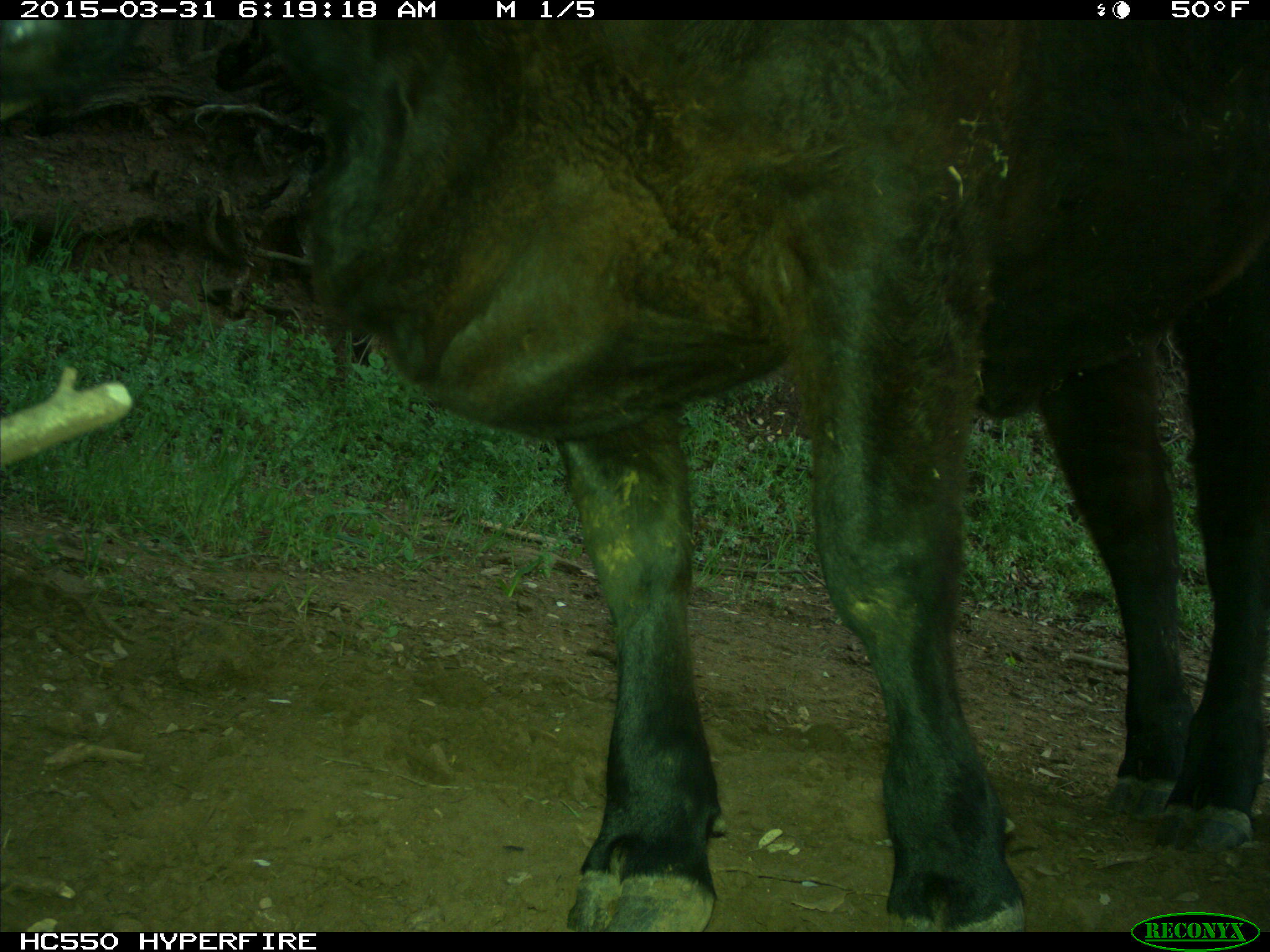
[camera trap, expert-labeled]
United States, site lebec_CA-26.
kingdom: Animalia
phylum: Chordata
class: Mammalia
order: Artiodactyla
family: Bovidae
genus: Bos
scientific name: Bos taurus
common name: domestic cow